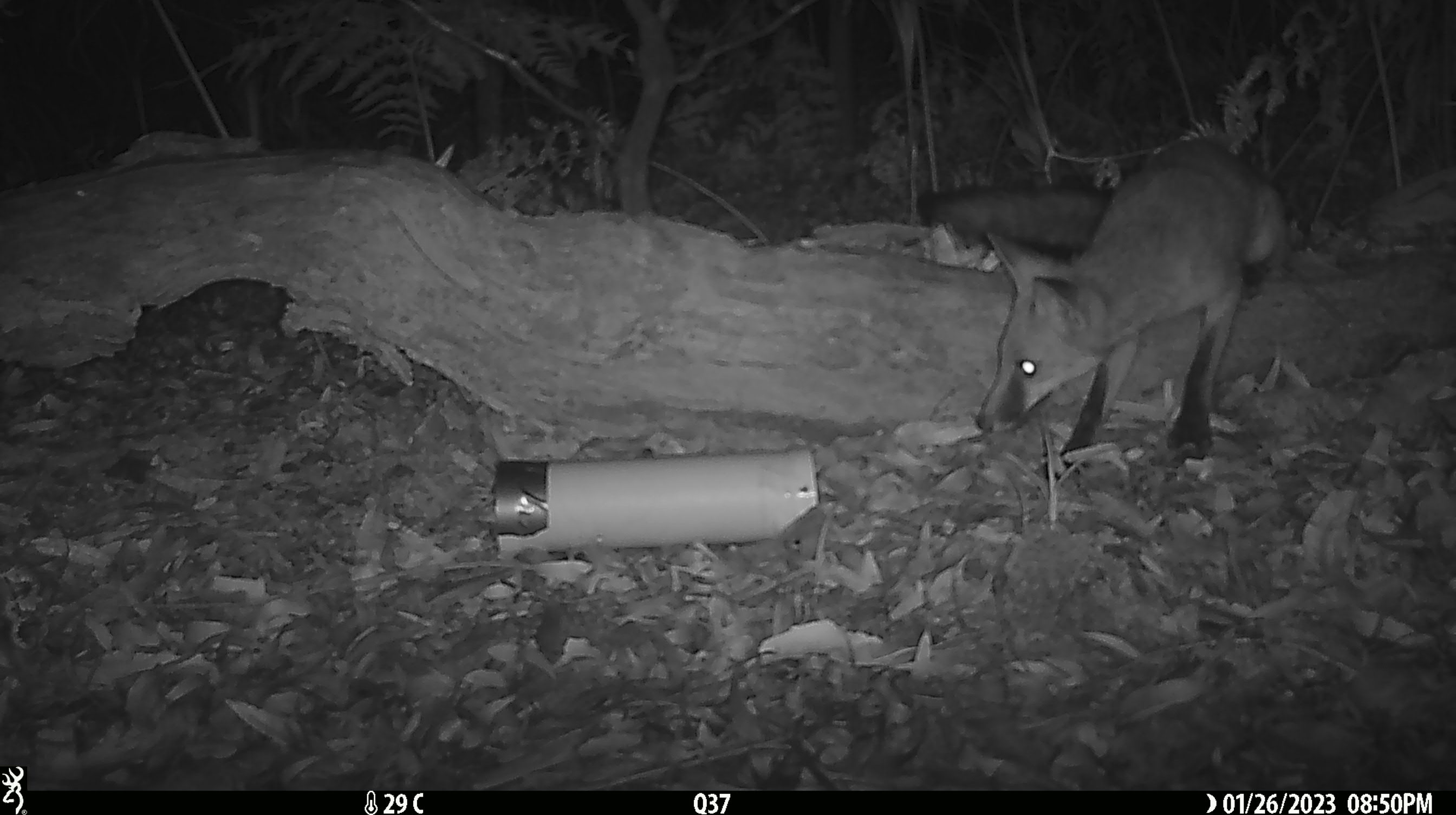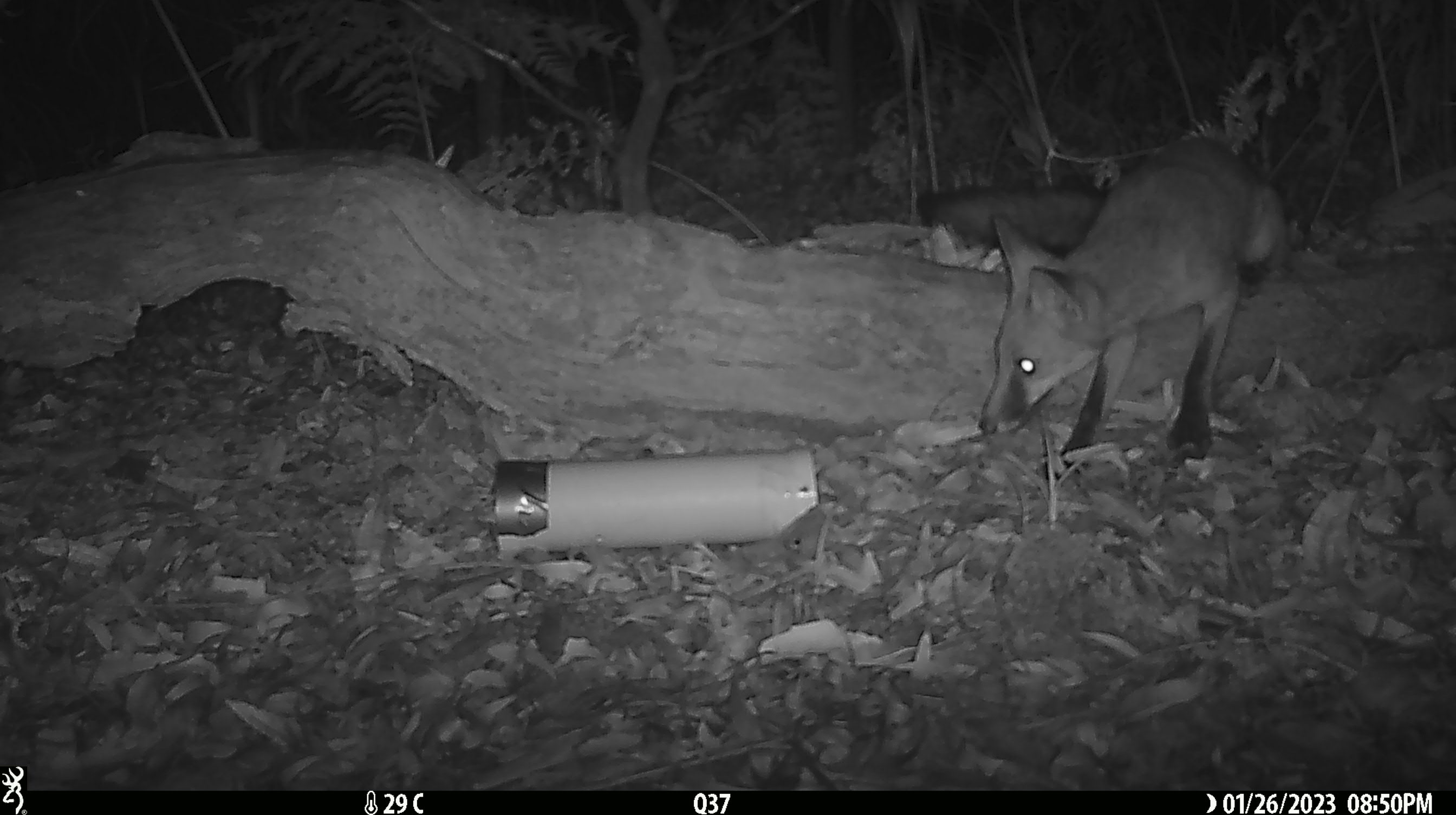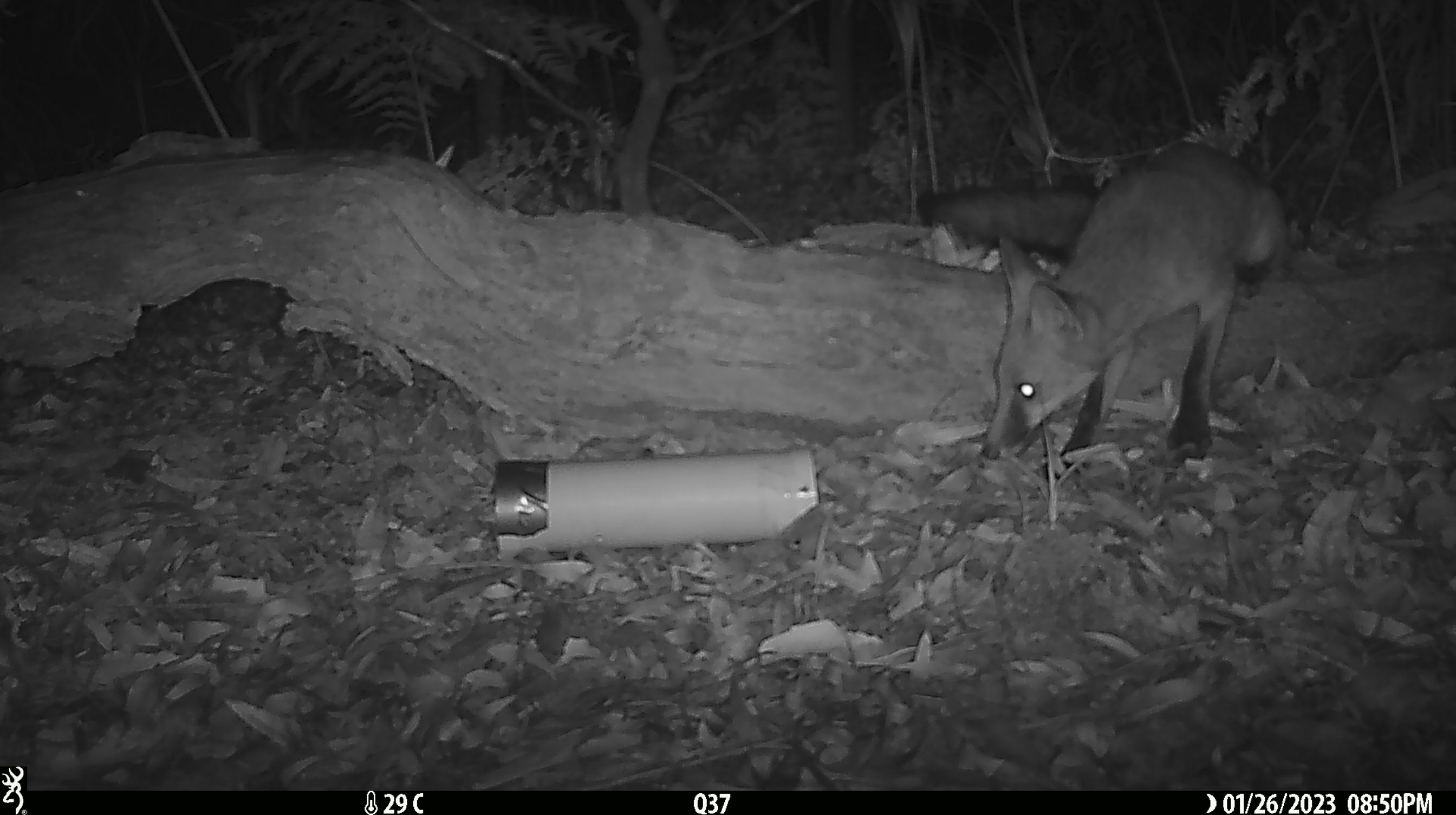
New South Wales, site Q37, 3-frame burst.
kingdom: Animalia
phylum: Chordata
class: Mammalia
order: Carnivora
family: Canidae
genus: Vulpes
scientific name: Vulpes vulpes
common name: red fox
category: fox